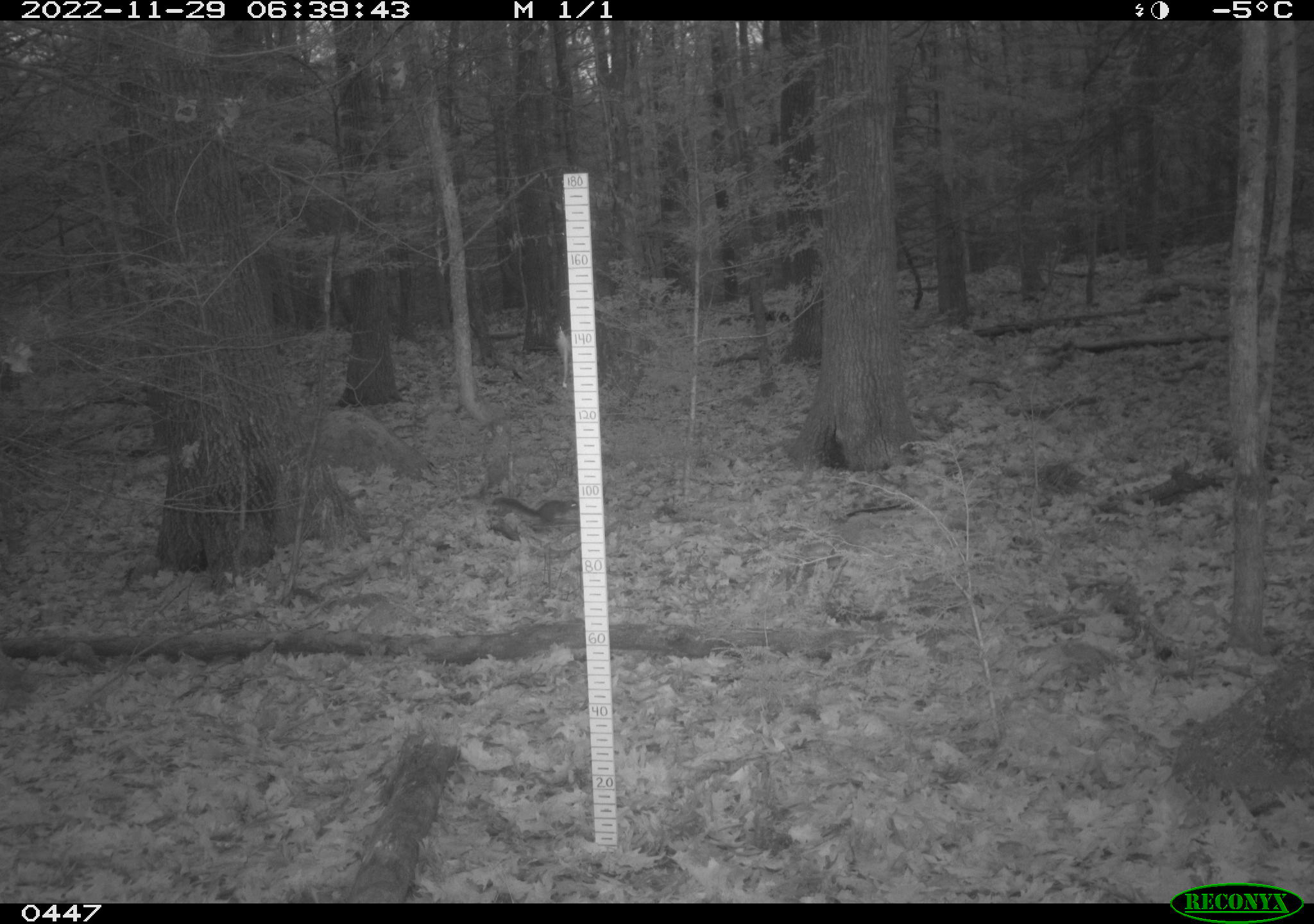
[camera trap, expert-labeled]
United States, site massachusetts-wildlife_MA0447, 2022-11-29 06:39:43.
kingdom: Animalia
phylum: Chordata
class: Mammalia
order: Rodentia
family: Sciuridae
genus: Sciurus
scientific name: Sciurus carolinensis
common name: gray squirrel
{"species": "gray squirrel (Sciurus carolinensis)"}